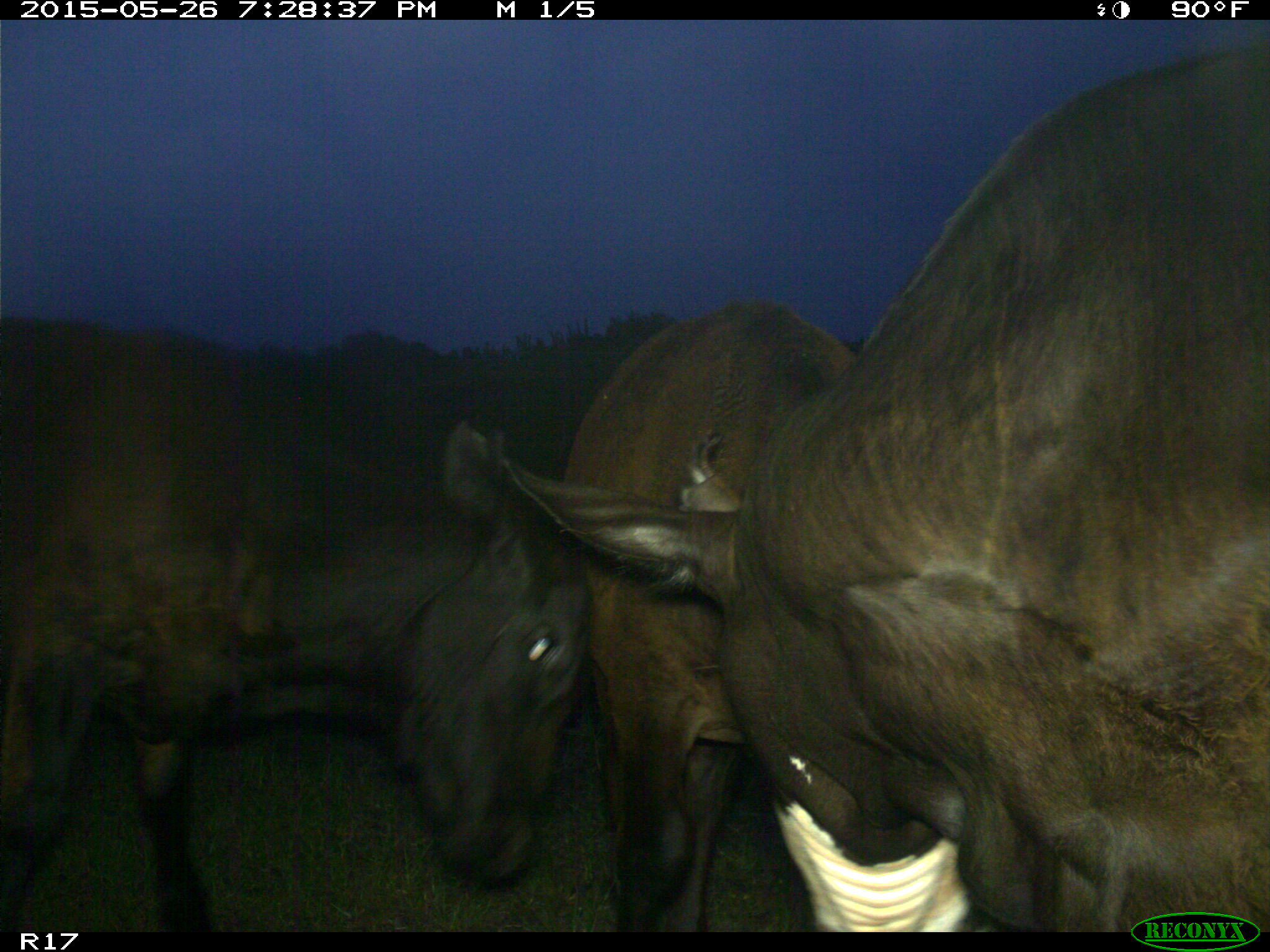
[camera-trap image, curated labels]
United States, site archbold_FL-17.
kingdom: Animalia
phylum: Chordata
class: Mammalia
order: Artiodactyla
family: Bovidae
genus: Bos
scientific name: Bos taurus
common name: domestic cow